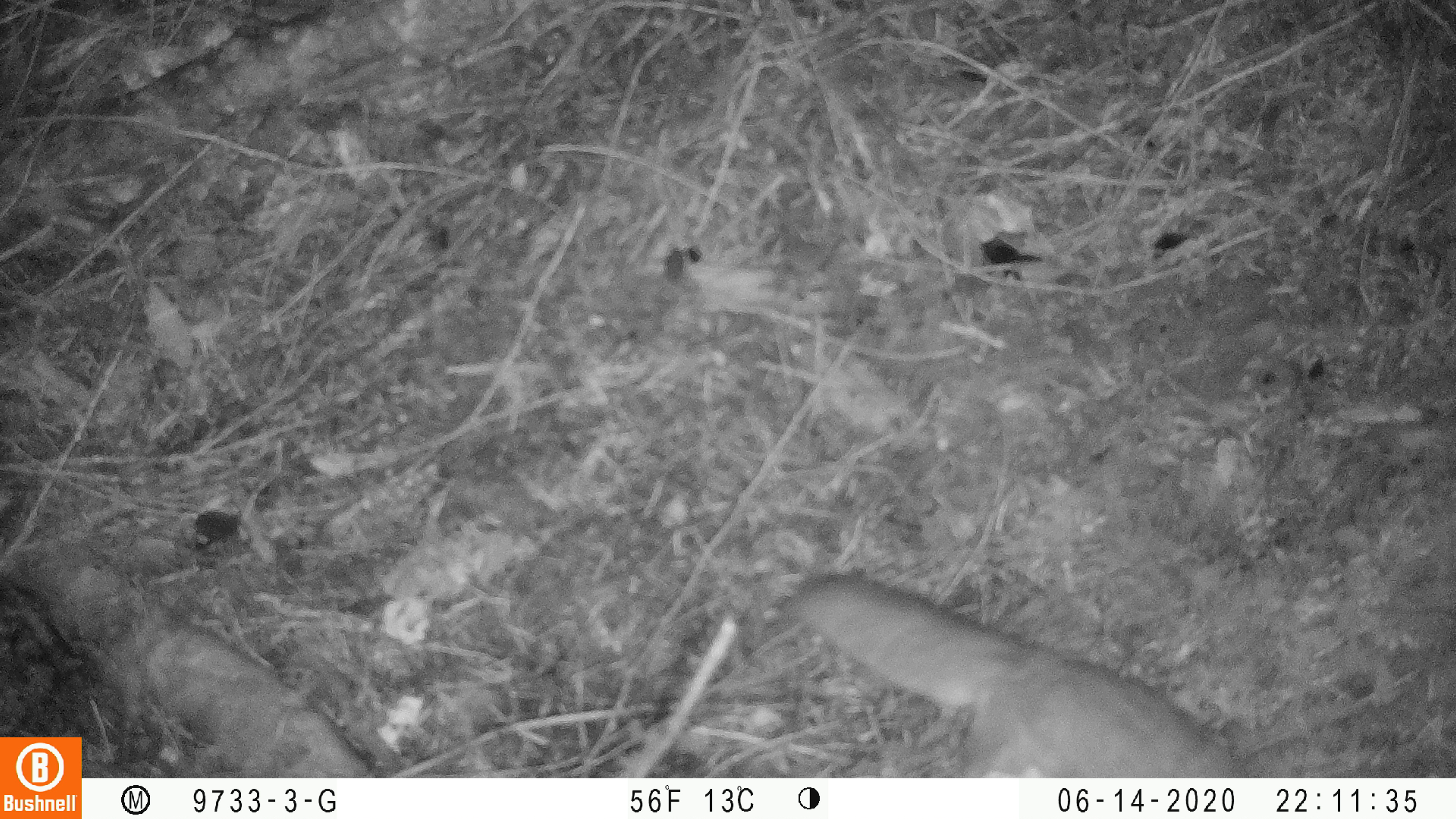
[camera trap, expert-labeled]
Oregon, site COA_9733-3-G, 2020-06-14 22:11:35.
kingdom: Animalia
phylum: Chordata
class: Mammalia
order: Rodentia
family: Sciuridae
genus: Glaucomys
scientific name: Glaucomys oregonensis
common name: humboldt's flying squirrel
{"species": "humboldt's flying squirrel (Glaucomys oregonensis)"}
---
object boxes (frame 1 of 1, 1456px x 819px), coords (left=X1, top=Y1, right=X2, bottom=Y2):
humboldt's flying squirrel: (left=765, top=553, right=1258, bottom=774)